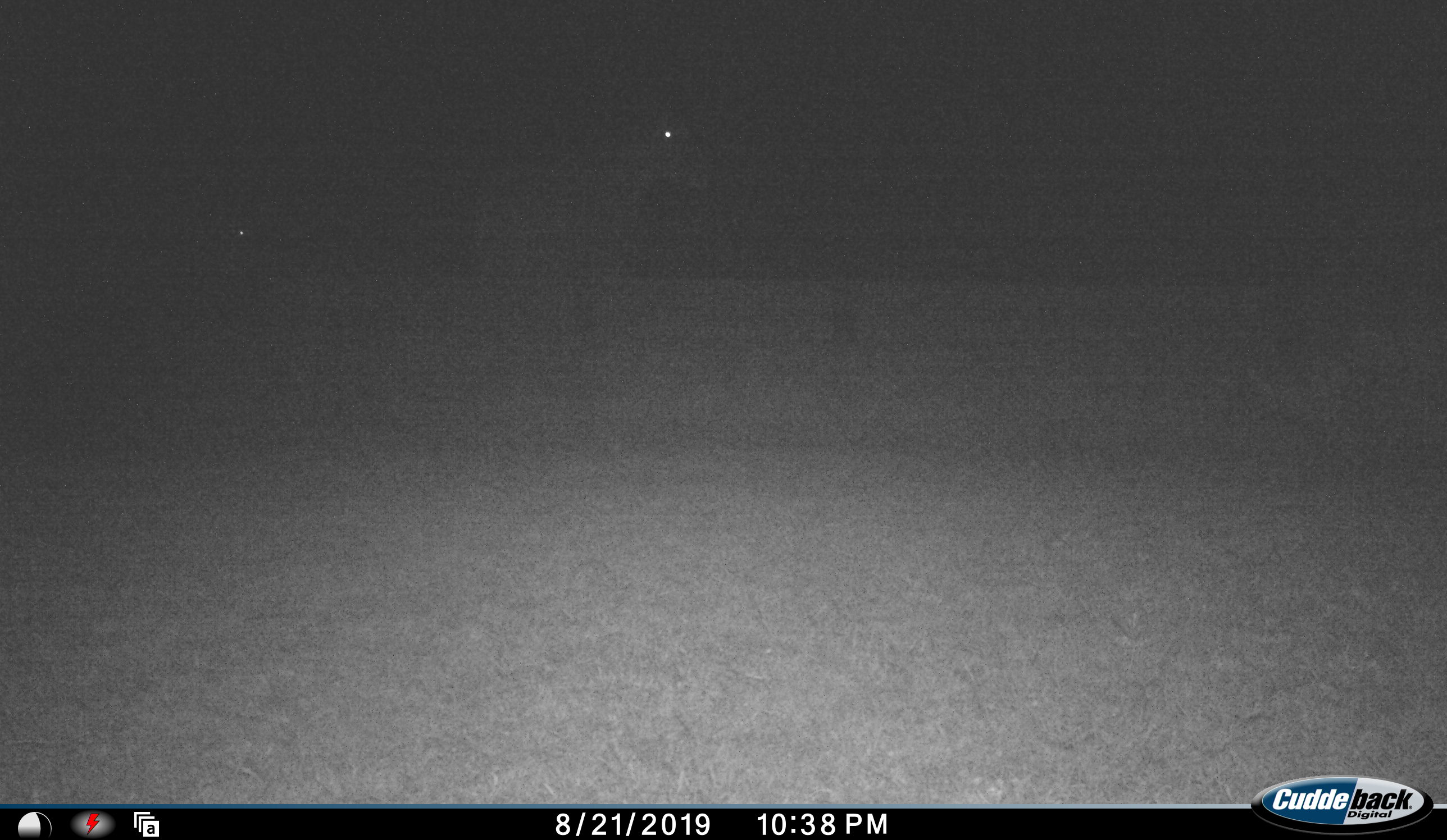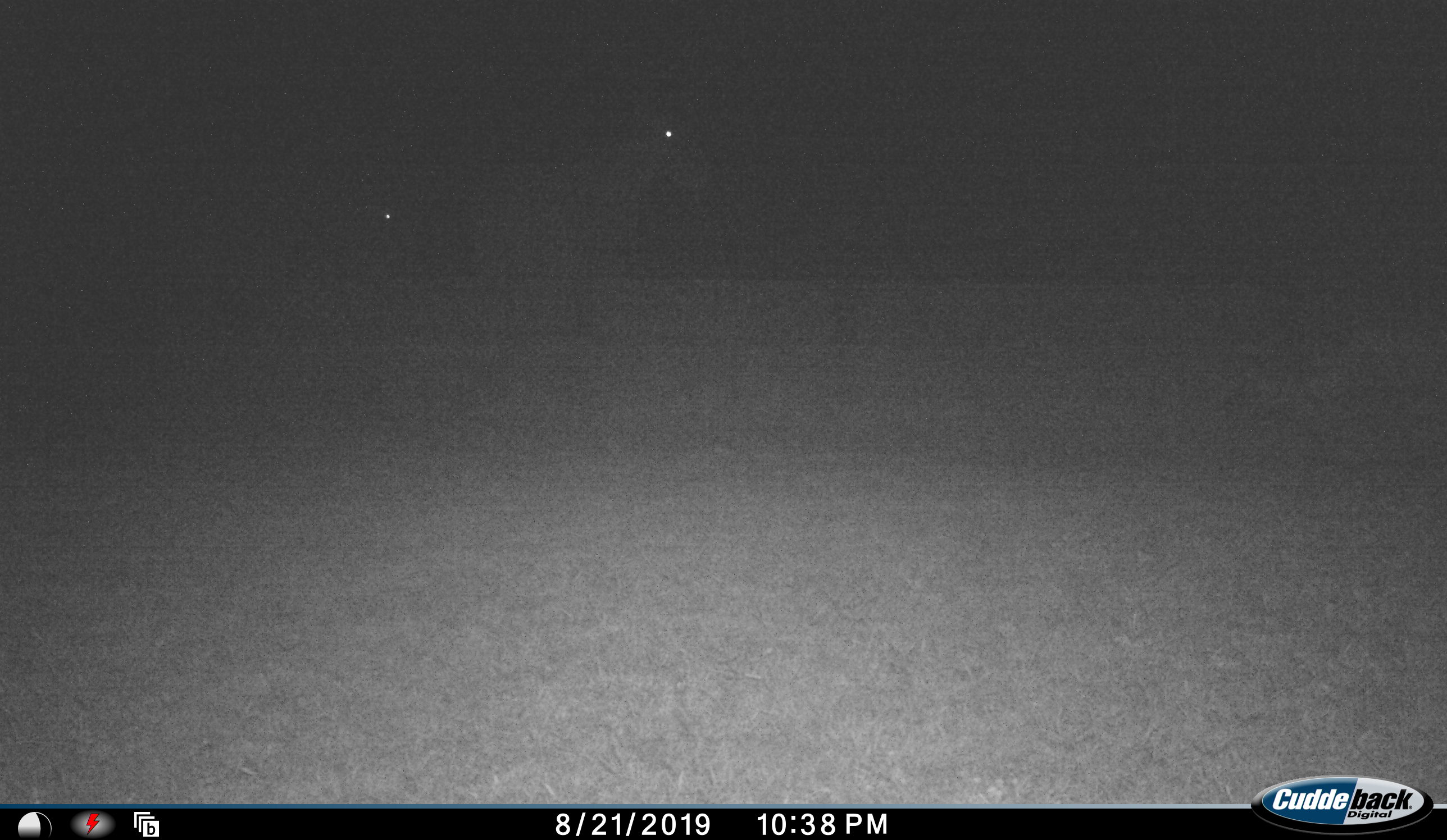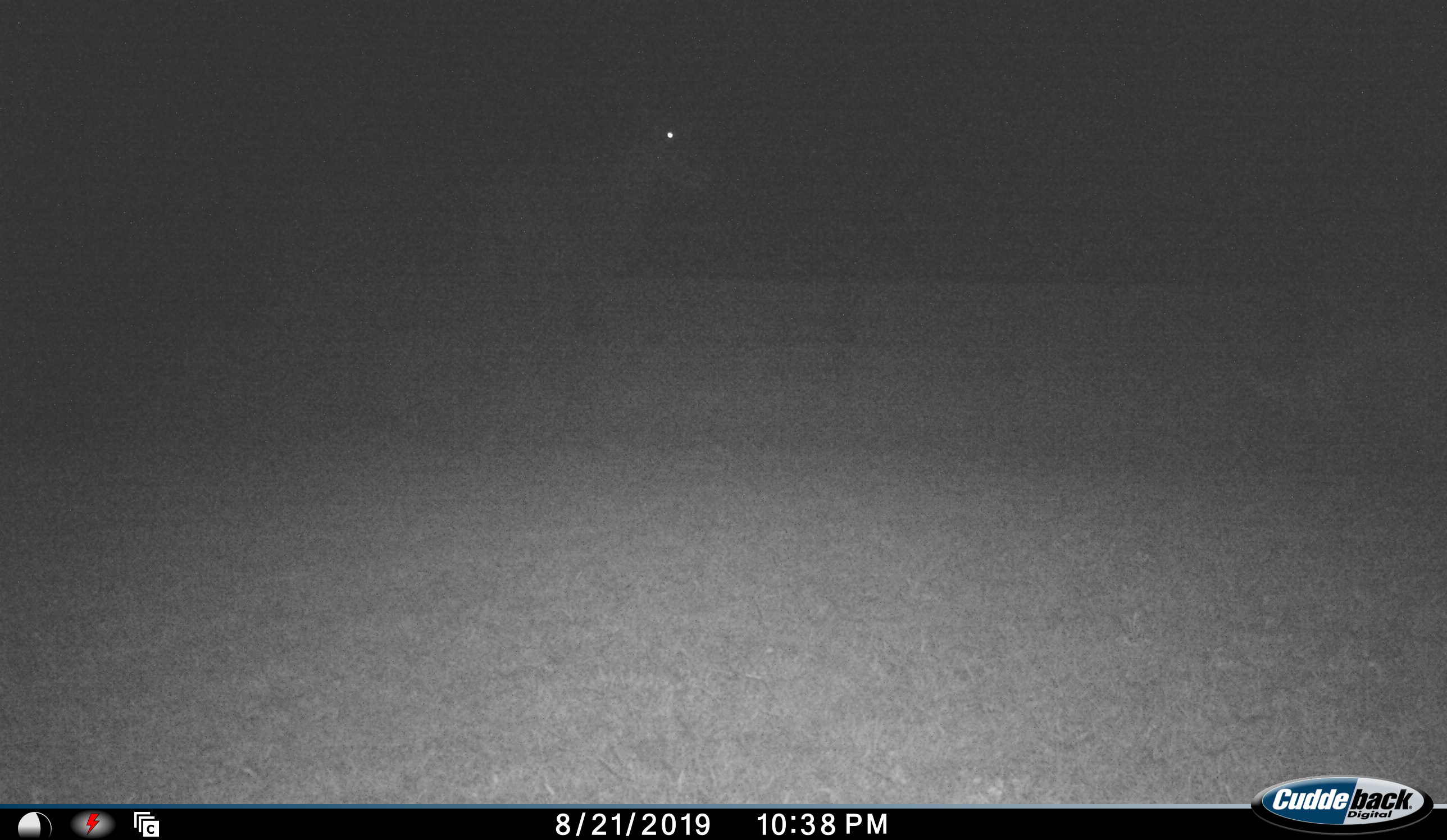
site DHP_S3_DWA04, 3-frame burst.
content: unidentified animal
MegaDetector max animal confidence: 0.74